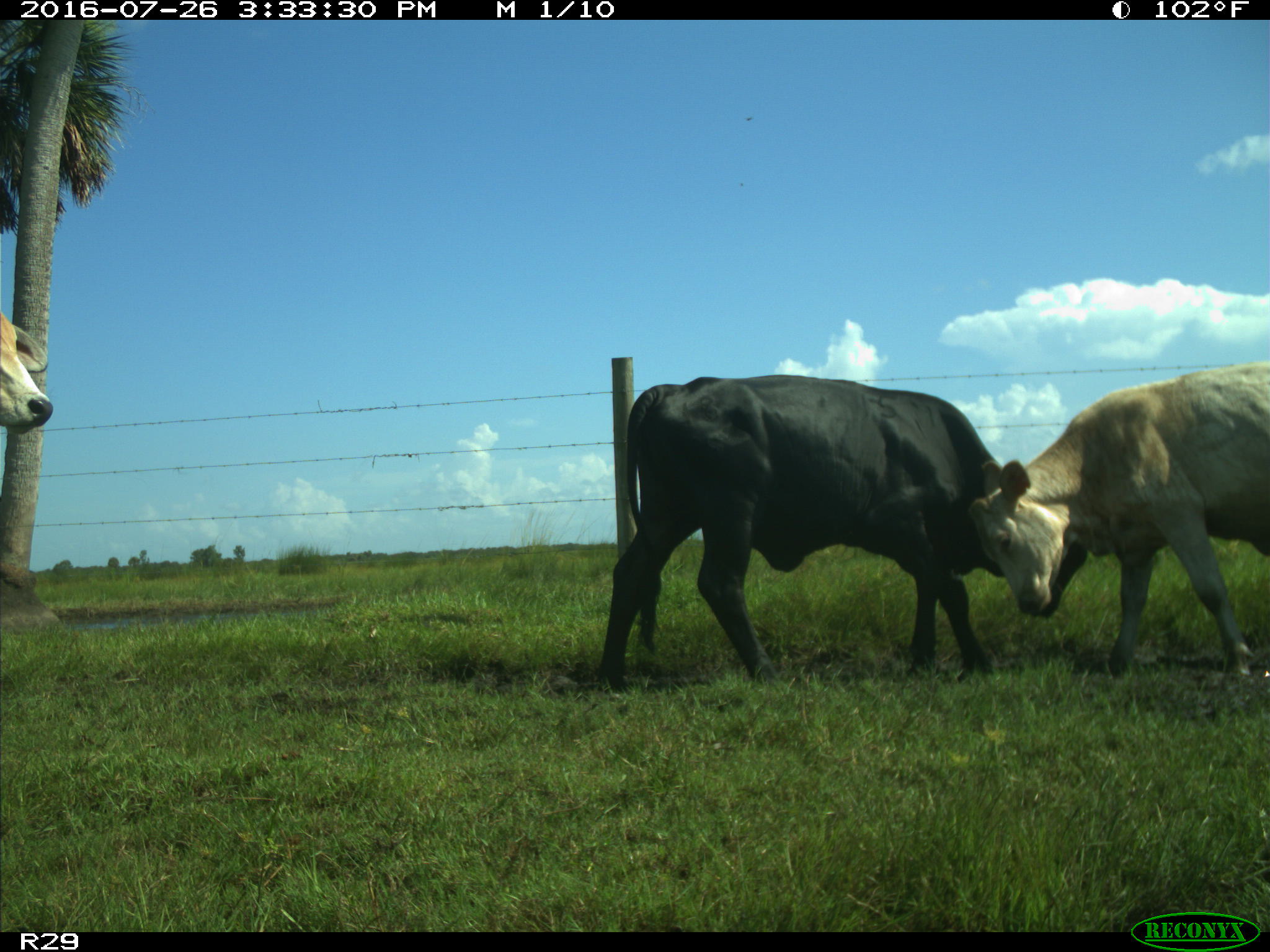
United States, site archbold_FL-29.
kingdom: Animalia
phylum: Chordata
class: Mammalia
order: Artiodactyla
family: Bovidae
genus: Bos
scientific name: Bos taurus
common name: domestic cow